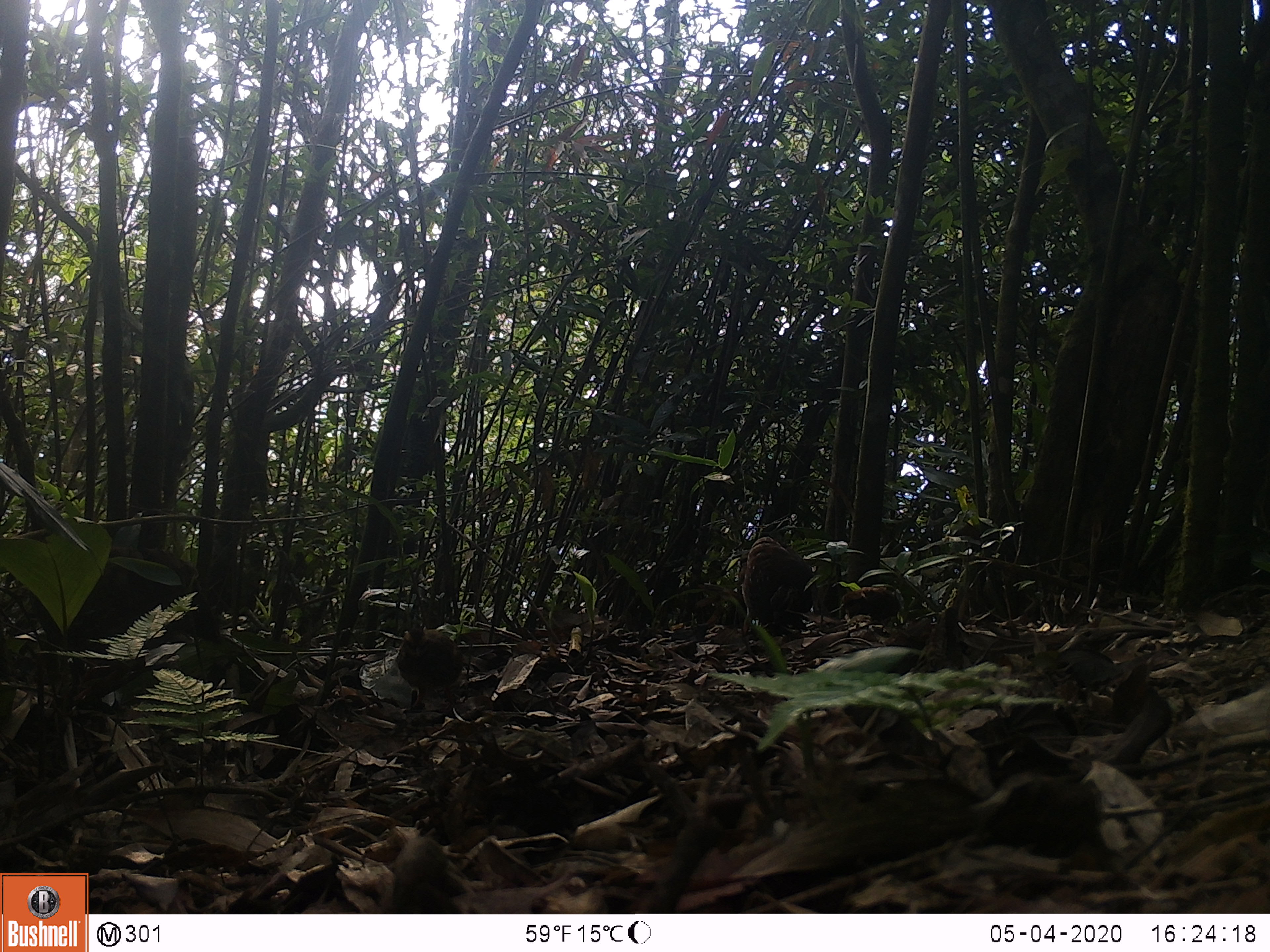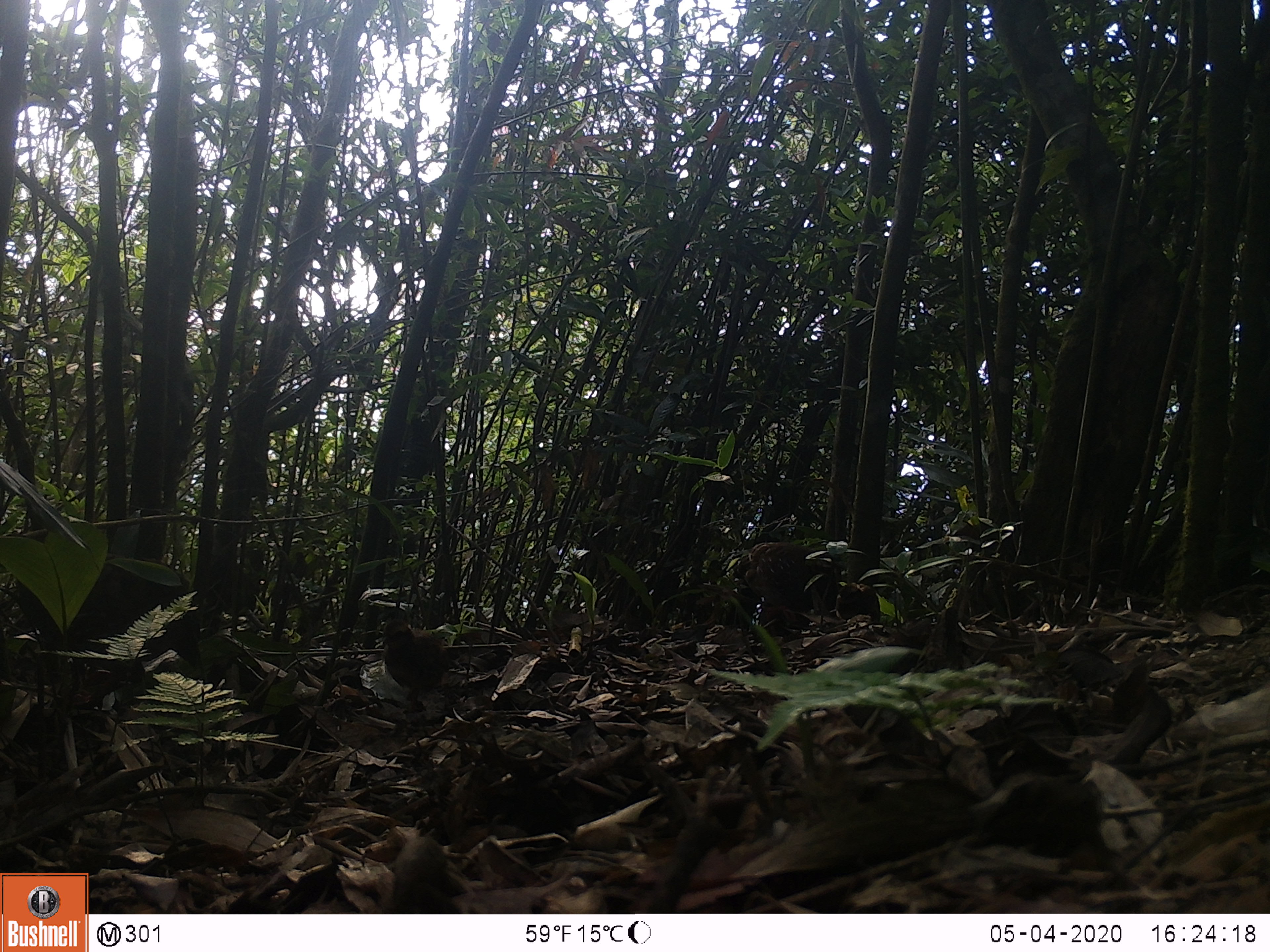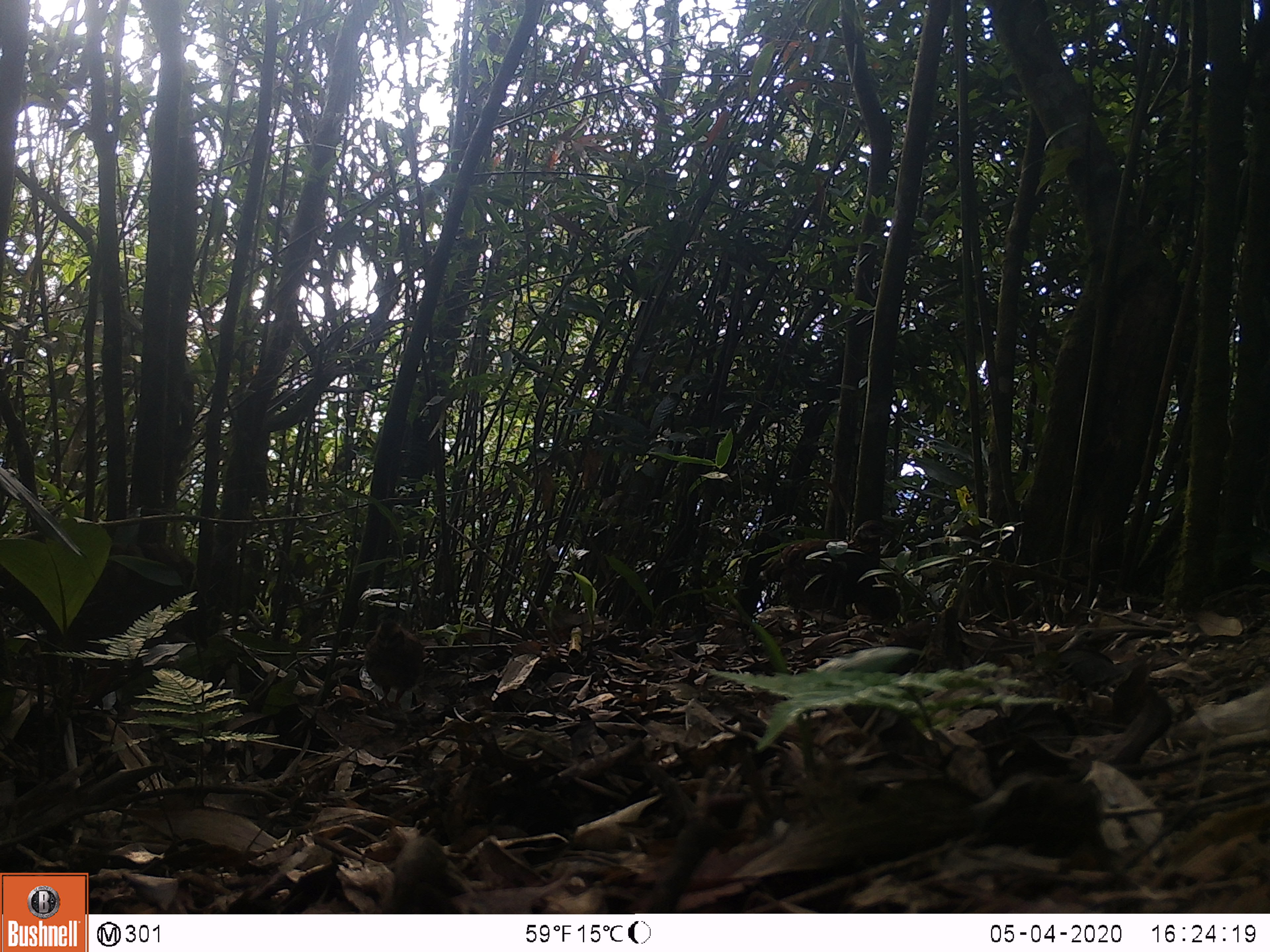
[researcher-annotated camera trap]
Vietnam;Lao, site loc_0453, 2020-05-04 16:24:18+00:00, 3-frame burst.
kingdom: Animalia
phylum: Chordata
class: Aves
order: Galliformes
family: Phasianidae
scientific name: Phasianidae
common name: partridge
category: unidentified partridge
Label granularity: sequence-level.